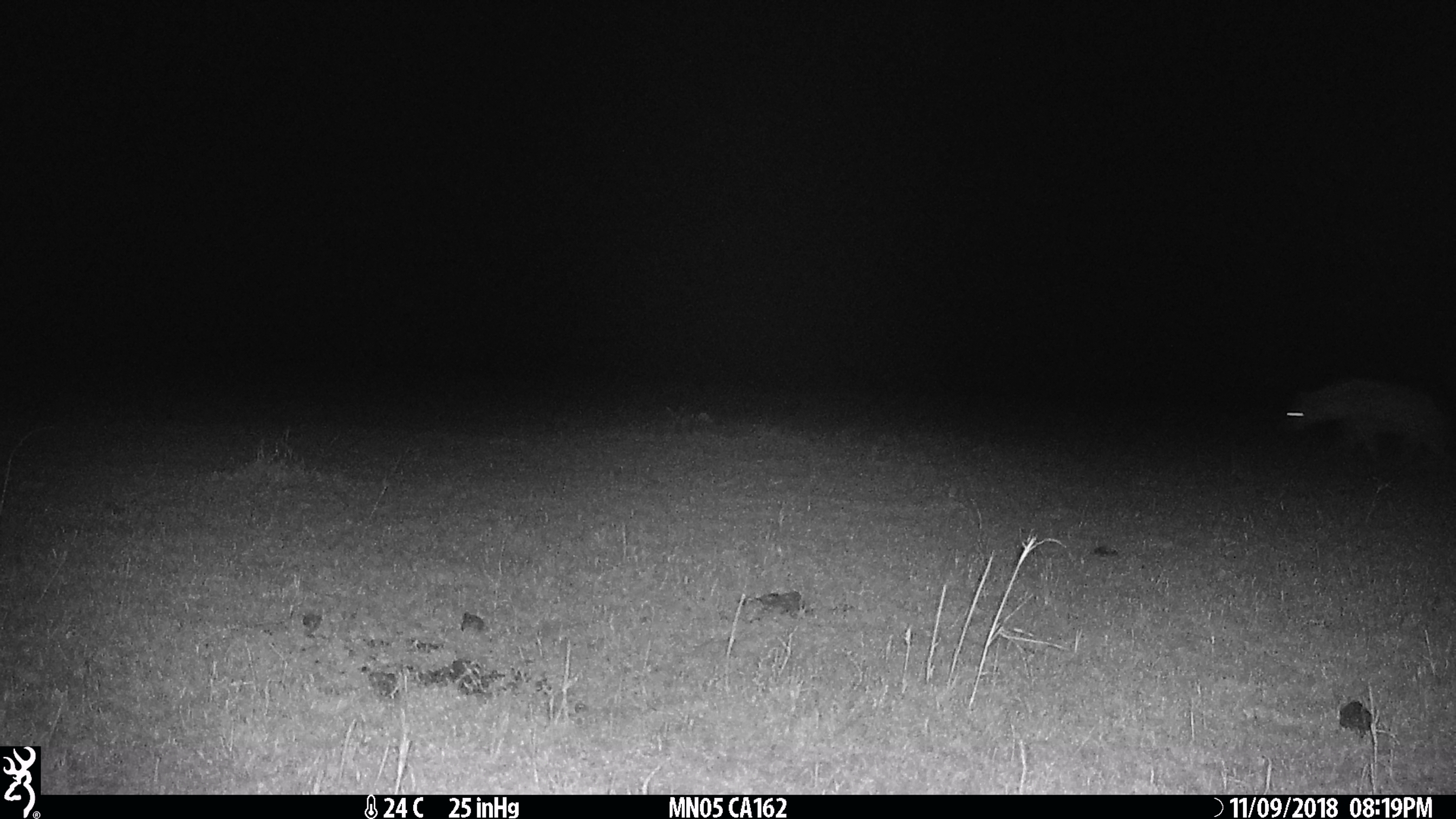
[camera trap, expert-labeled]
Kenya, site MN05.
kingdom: Animalia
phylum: Chordata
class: Mammalia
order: Carnivora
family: Hyaenidae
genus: Crocuta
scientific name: Crocuta crocuta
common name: spotted hyena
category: hyena spotted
Hyena spotted (spotted hyena) (Crocuta crocuta).